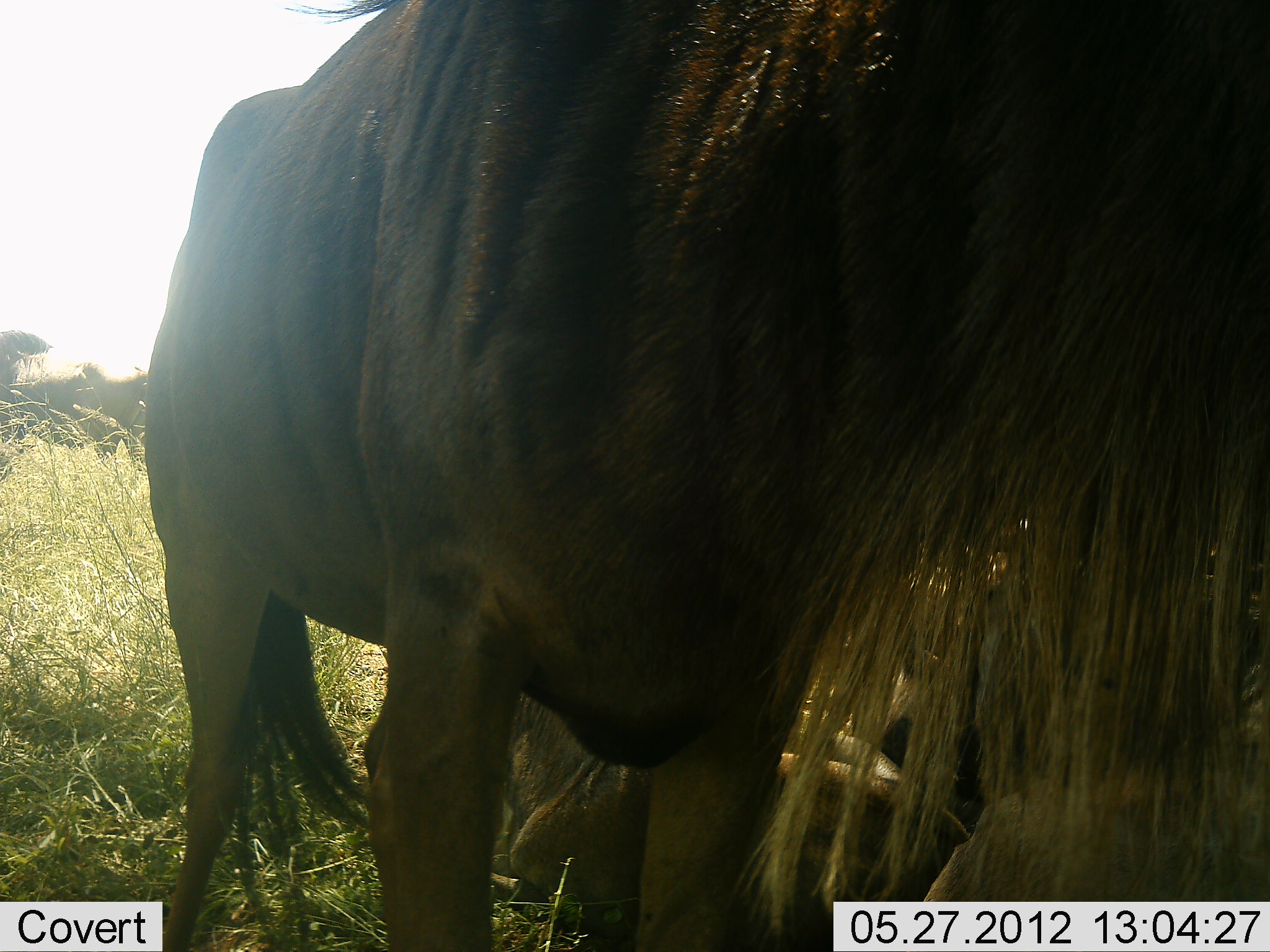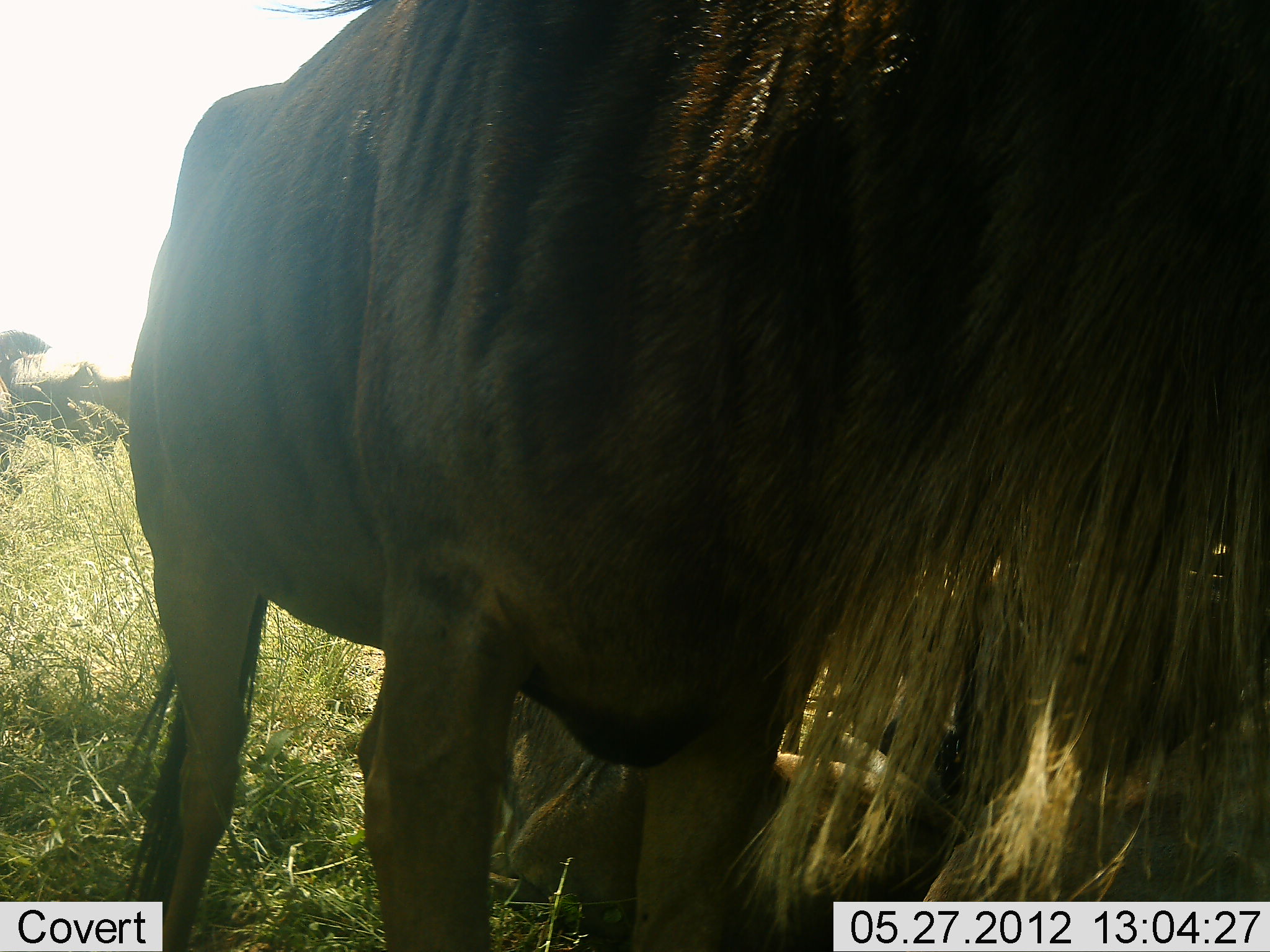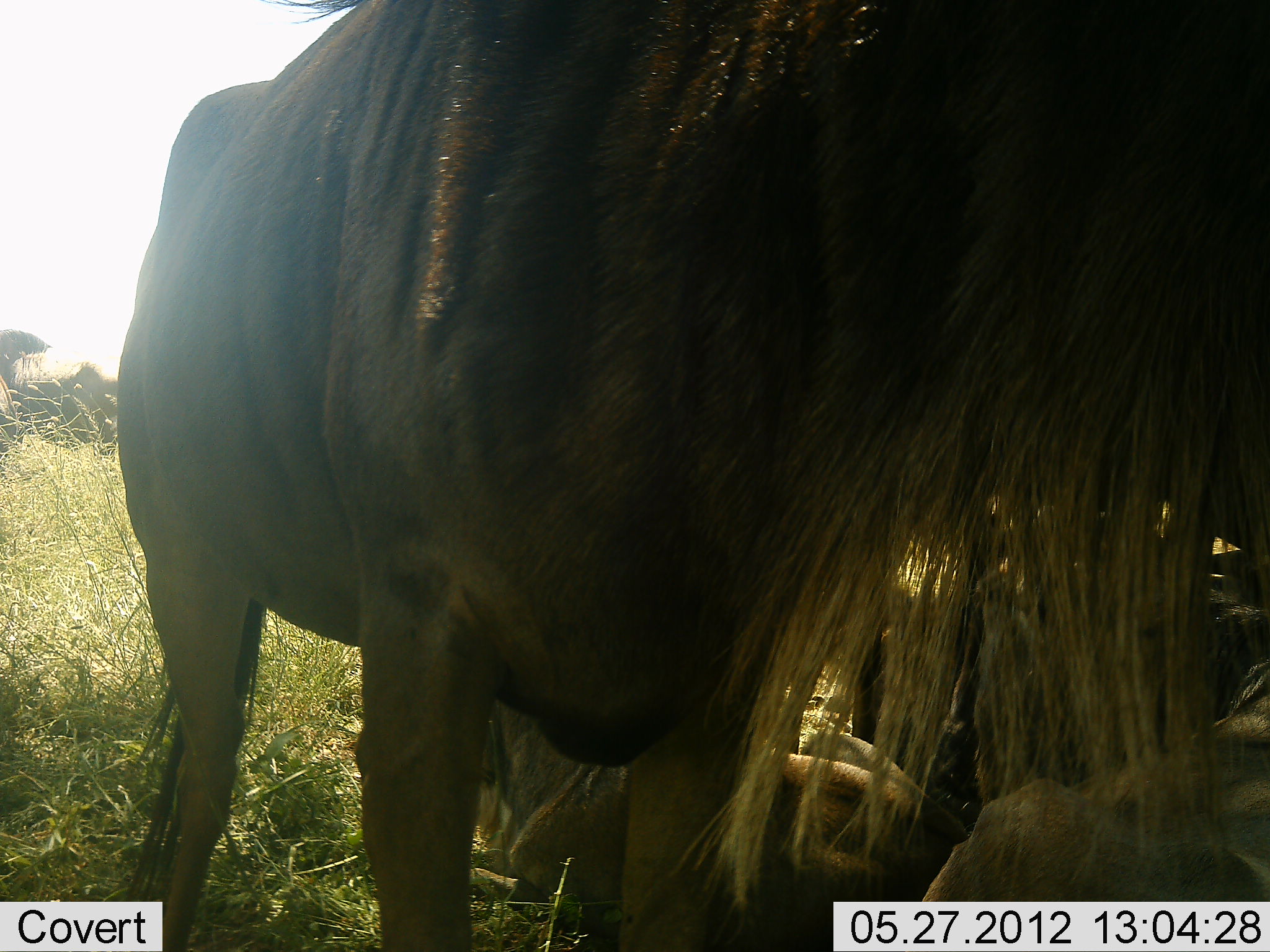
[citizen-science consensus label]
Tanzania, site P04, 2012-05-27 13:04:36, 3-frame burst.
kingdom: Animalia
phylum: Chordata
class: Mammalia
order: Artiodactyla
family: Bovidae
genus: Connochaetes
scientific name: Connochaetes taurinus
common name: blue wildebeest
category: wildebeest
Wildebeest (blue wildebeest) (Connochaetes taurinus), count 3. Behavior (volunteer vote fractions): standing 100%, resting 60%, moving 0%, interacting 0%. Young present (vote fraction): 0%. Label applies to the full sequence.